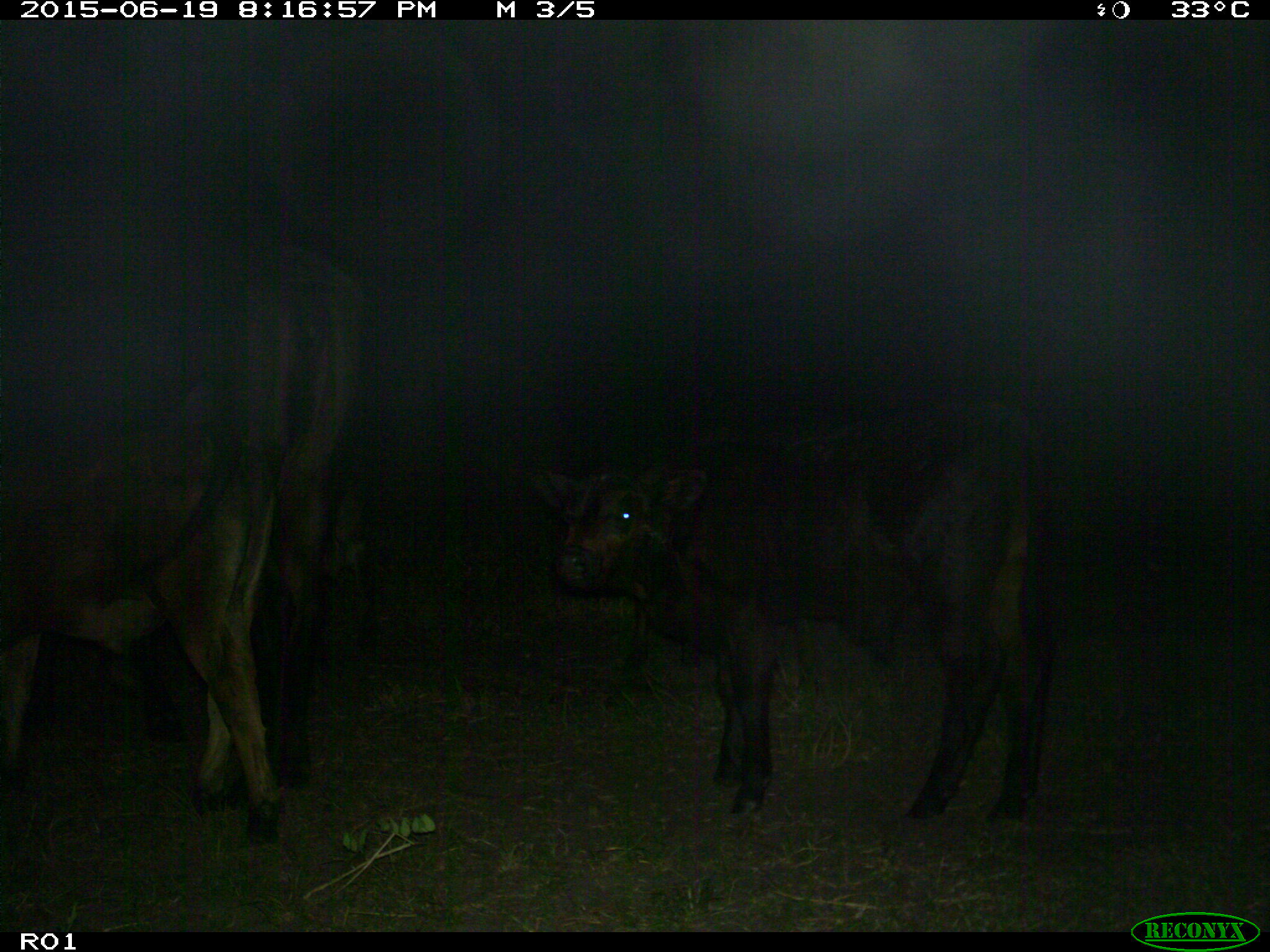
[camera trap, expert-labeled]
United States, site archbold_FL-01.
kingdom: Animalia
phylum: Chordata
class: Mammalia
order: Artiodactyla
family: Bovidae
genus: Bos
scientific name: Bos taurus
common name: domestic cow